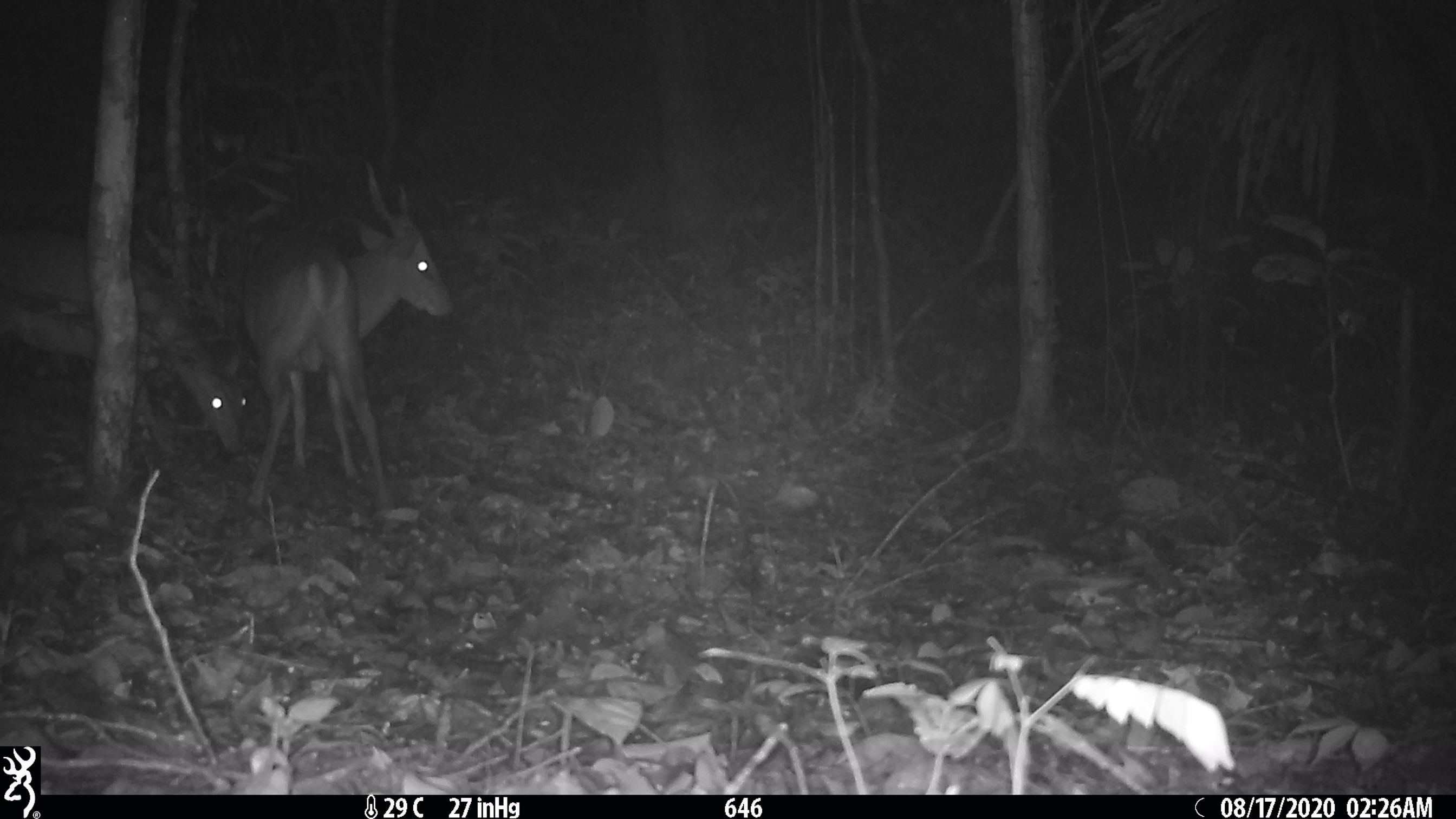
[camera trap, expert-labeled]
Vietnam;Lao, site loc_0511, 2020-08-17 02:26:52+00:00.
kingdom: Animalia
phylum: Chordata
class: Mammalia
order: Artiodactyla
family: Cervidae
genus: Muntiacus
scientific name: Muntiacus vuquangensis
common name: large-antlered muntjac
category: large antlered muntjac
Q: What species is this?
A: Large antlered muntjac (large-antlered muntjac) (Muntiacus vuquangensis).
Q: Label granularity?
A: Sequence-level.